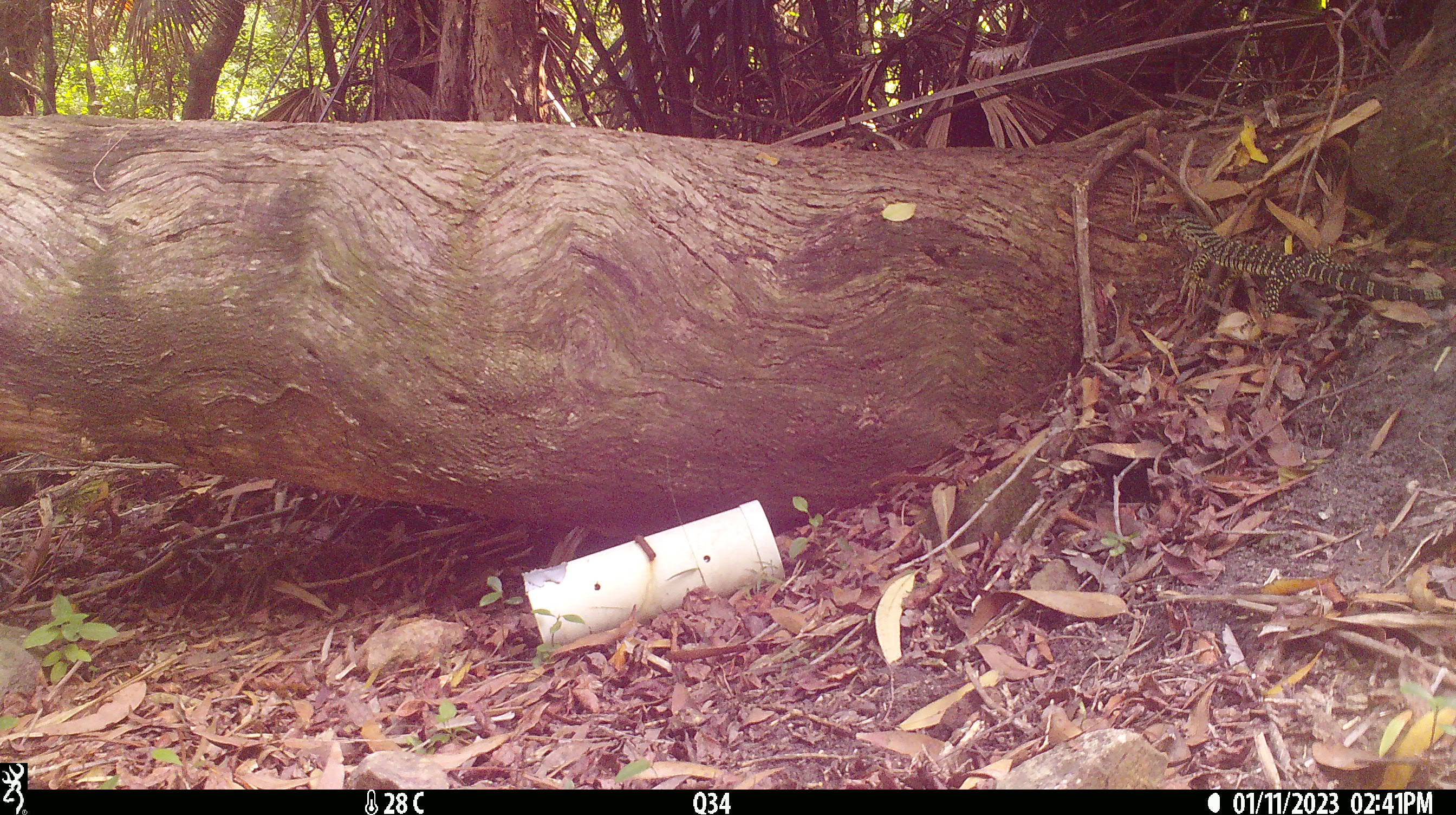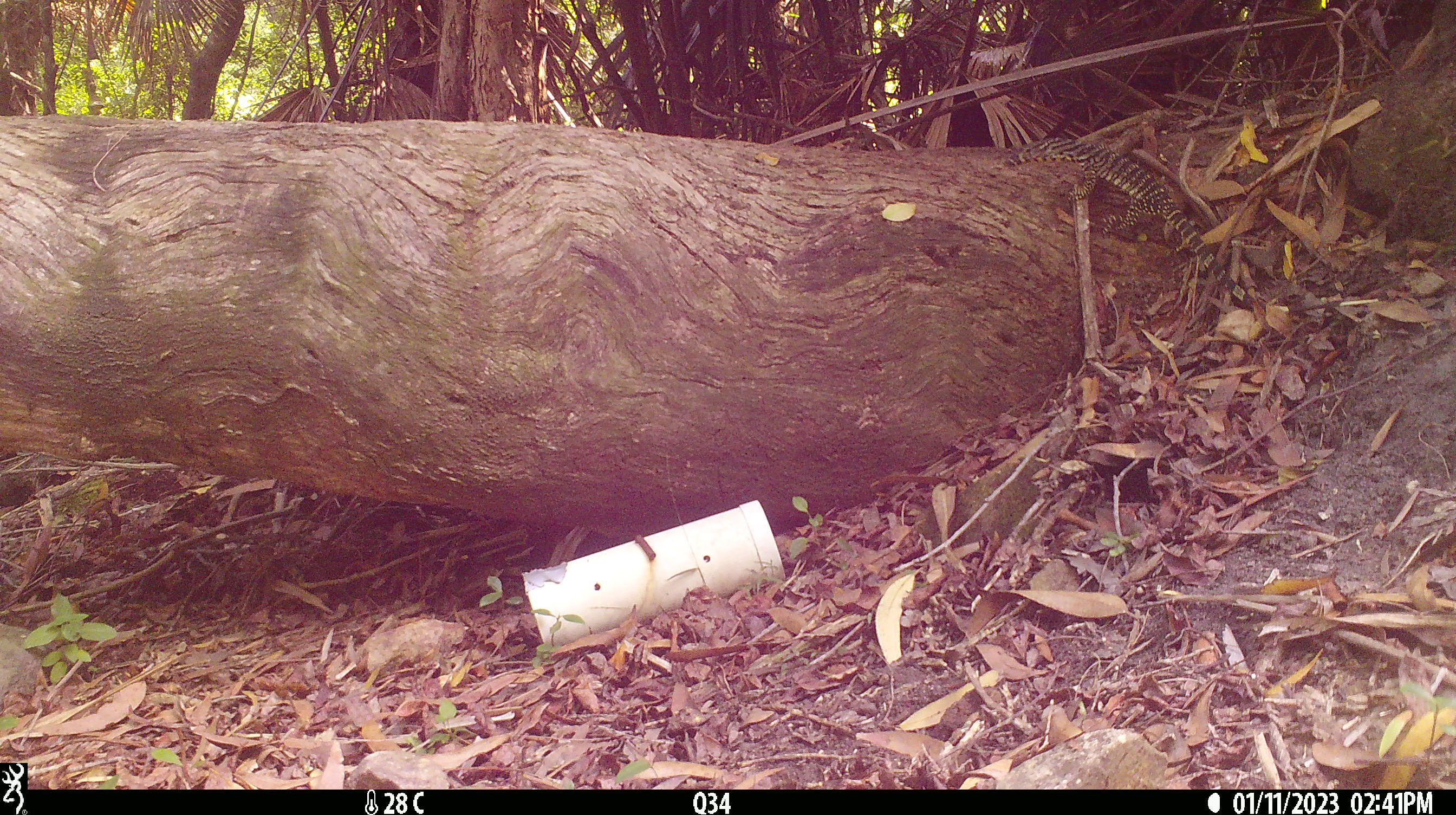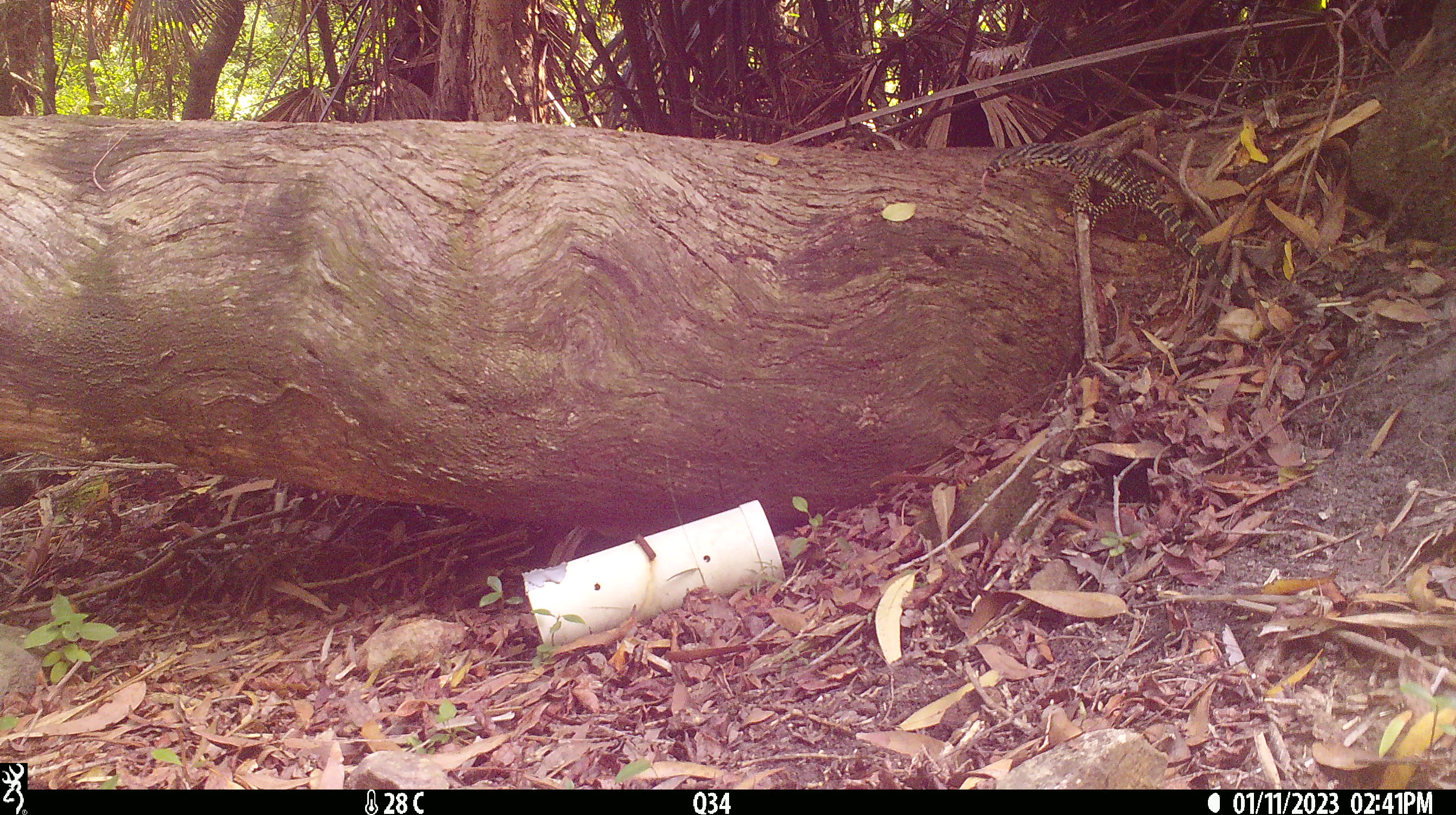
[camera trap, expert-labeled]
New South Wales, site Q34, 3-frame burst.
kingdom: Animalia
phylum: Chordata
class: Reptilia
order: Squamata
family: Varanidae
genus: Varanus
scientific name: Varanus varius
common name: lace monitor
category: goanna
Goanna (lace monitor) (Varanus varius).